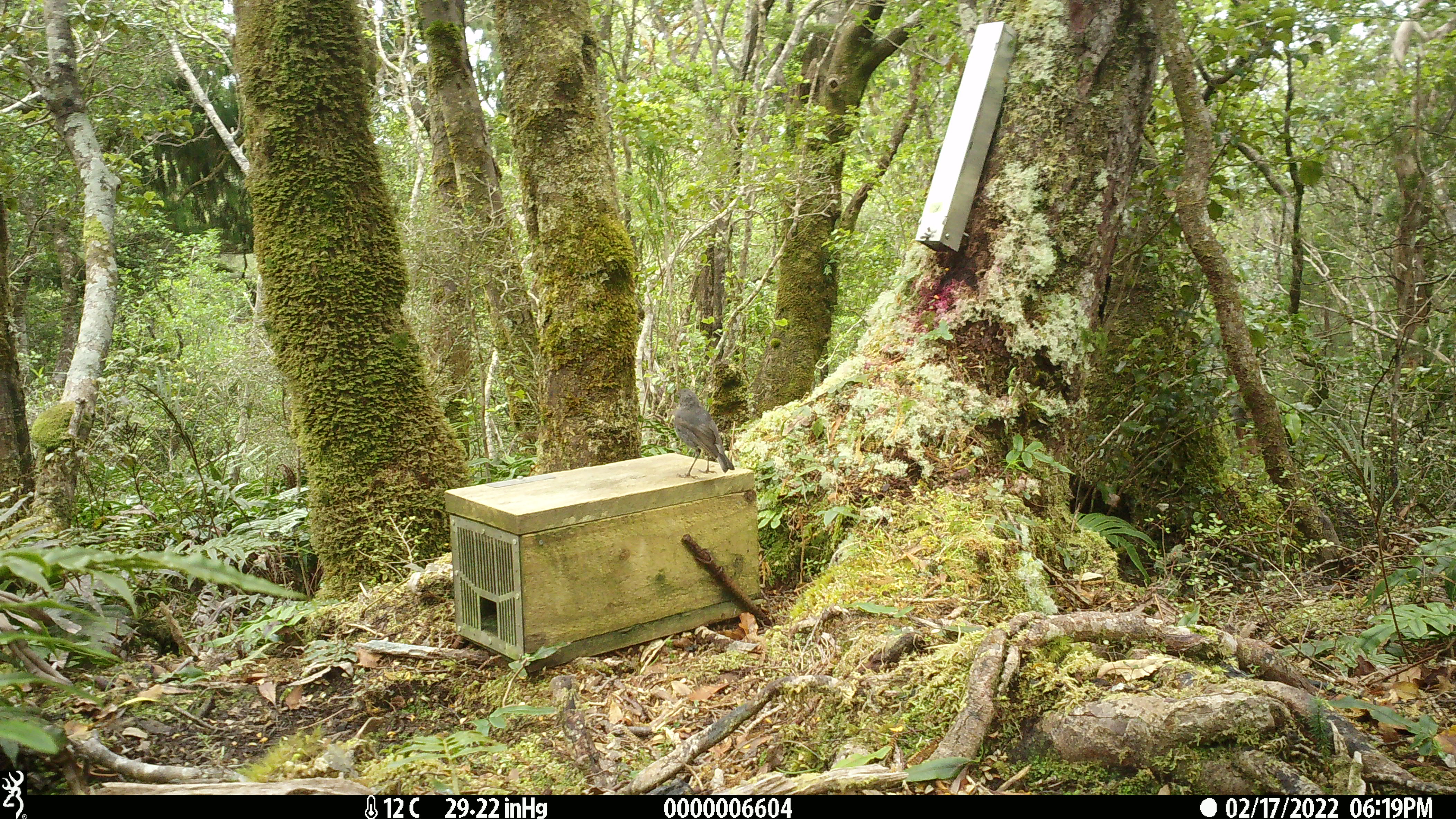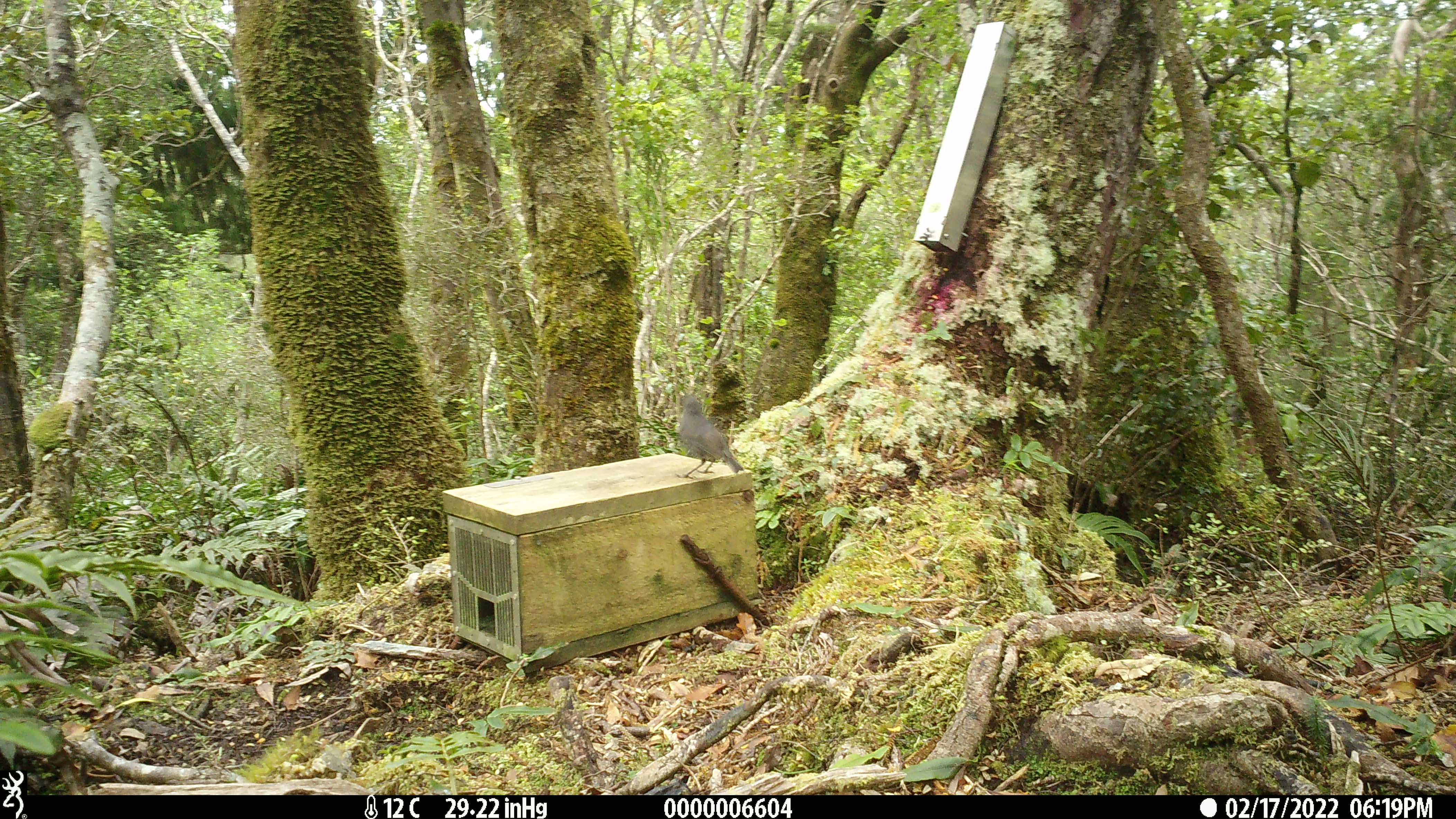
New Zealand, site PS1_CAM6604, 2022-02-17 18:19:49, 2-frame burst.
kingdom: Animalia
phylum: Chordata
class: Aves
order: Passeriformes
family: Petroicidae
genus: Petroica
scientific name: Petroica australis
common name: new zealand robin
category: robin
Robin (new zealand robin) (Petroica australis).